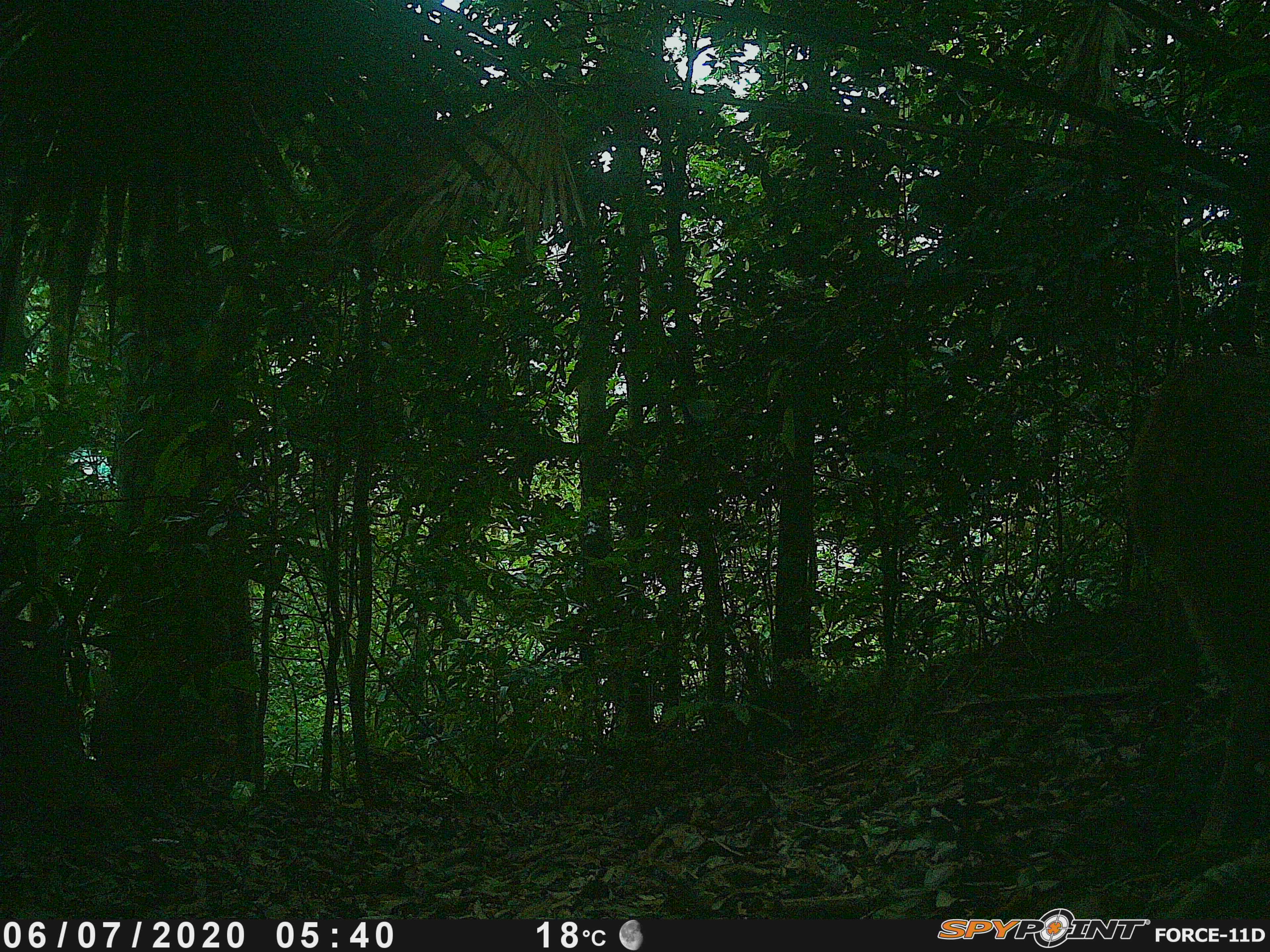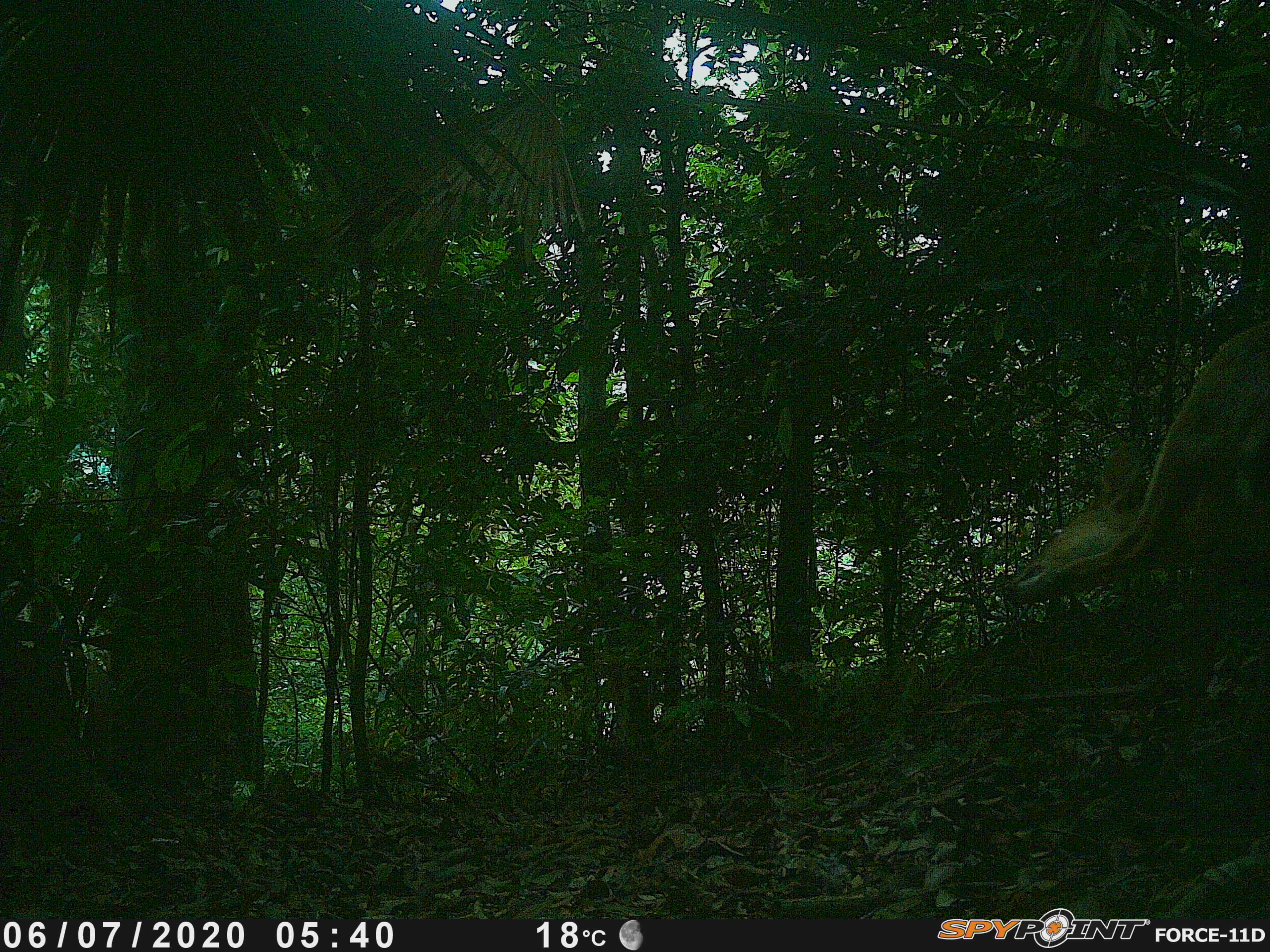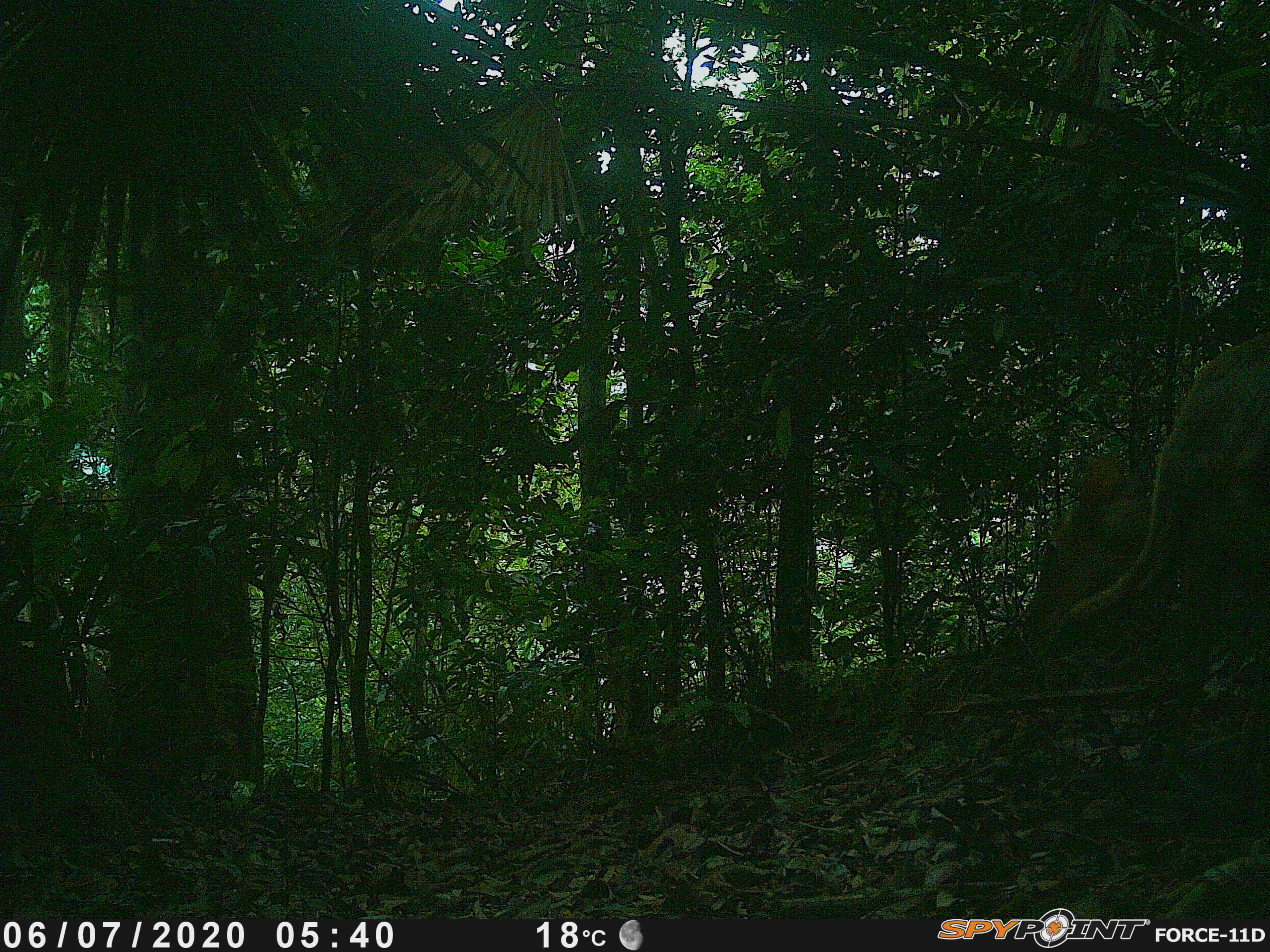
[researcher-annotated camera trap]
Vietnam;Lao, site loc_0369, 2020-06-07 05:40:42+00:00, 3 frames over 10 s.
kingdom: Animalia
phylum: Chordata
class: Mammalia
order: Artiodactyla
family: Cervidae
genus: Muntiacus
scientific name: Muntiacus vuquangensis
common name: large-antlered muntjac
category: large antlered muntjac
Large antlered muntjac (large-antlered muntjac) (Muntiacus vuquangensis). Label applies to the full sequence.